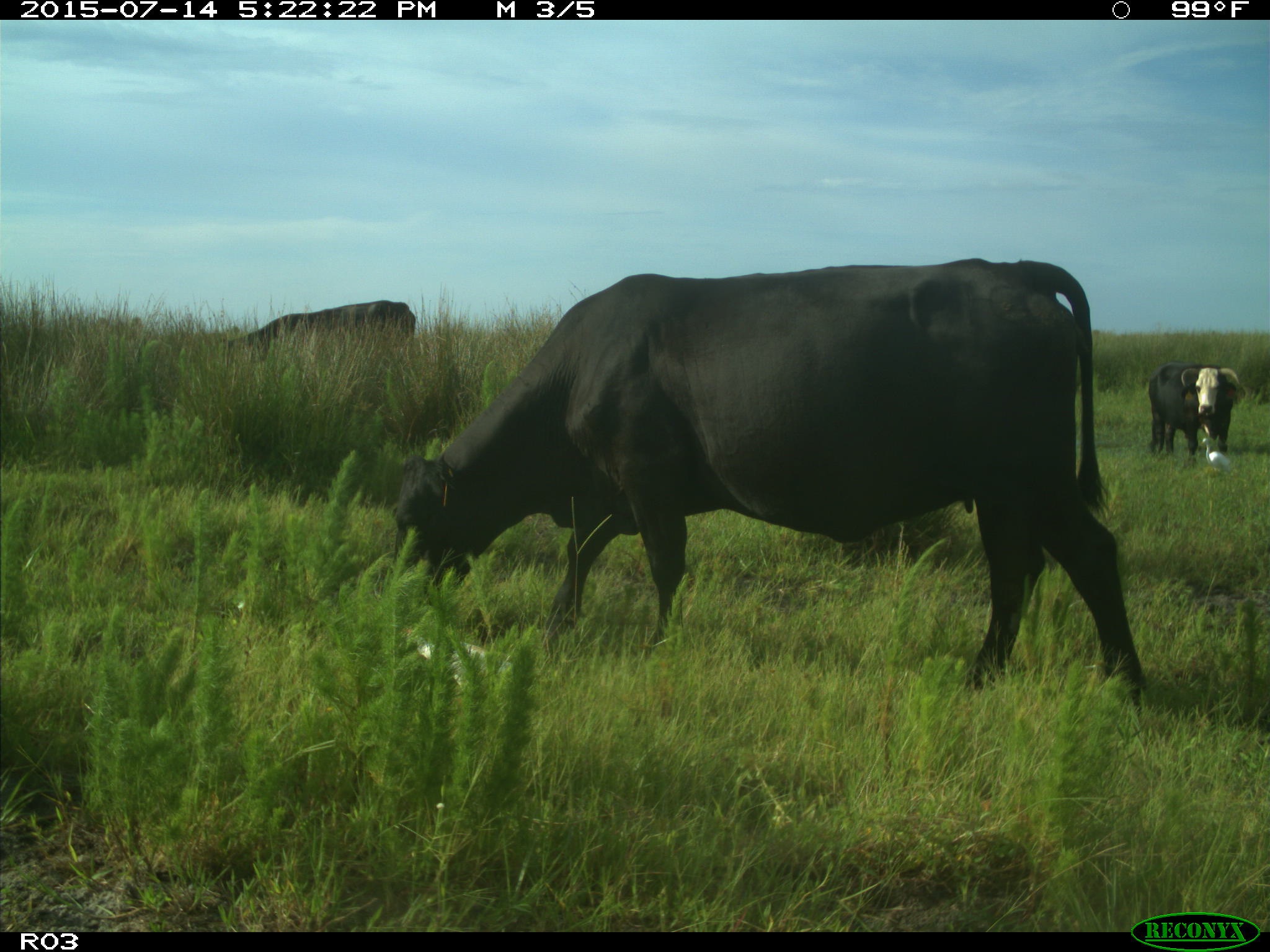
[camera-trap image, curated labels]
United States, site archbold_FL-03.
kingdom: Animalia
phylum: Chordata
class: Mammalia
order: Artiodactyla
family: Bovidae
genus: Bos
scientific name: Bos taurus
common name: domestic cow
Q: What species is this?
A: Bos taurus (domestic cow).